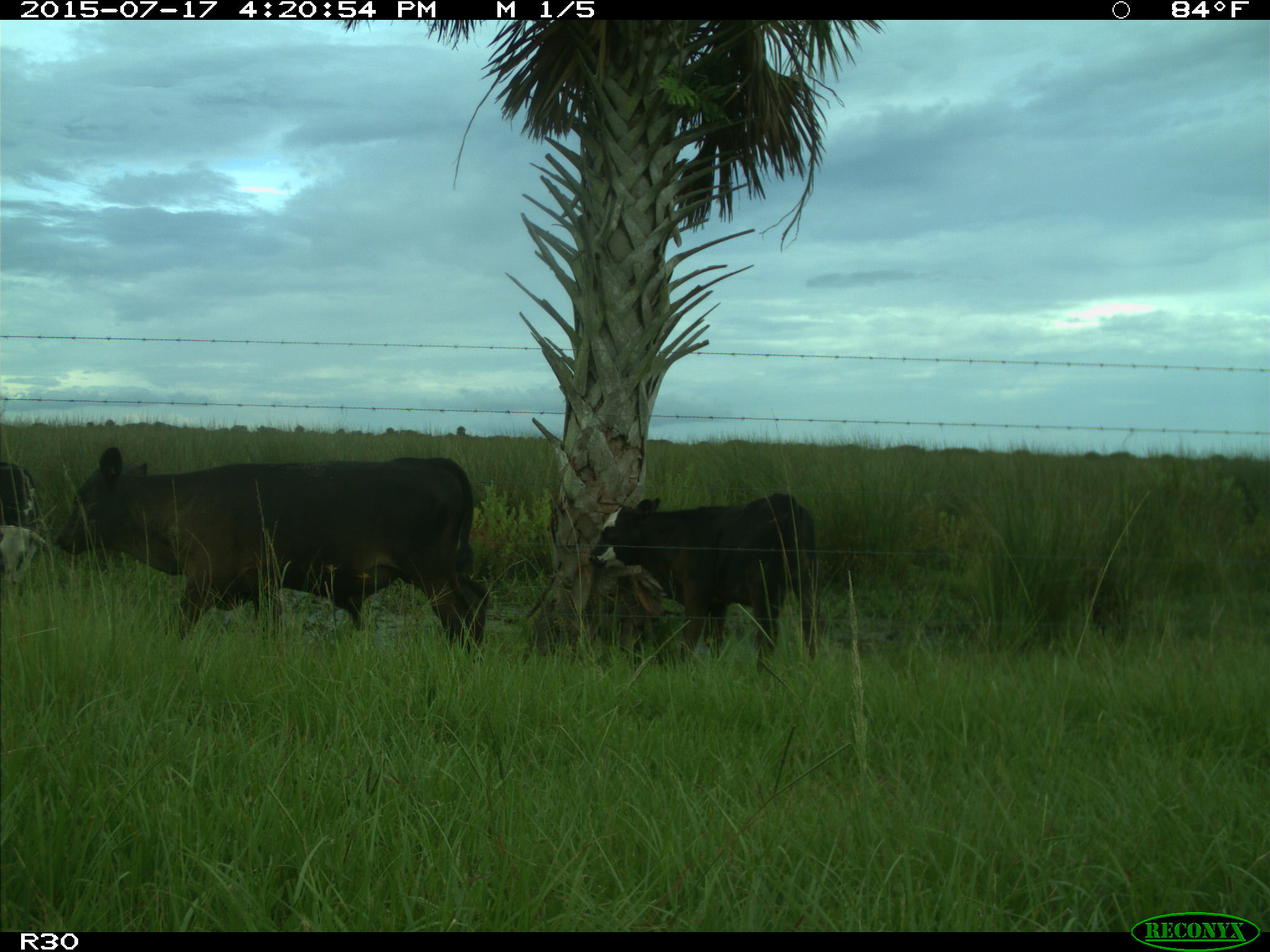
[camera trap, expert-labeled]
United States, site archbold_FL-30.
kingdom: Animalia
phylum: Chordata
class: Mammalia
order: Artiodactyla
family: Bovidae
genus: Bos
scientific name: Bos taurus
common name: domestic cow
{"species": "Bos taurus (domestic cow)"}